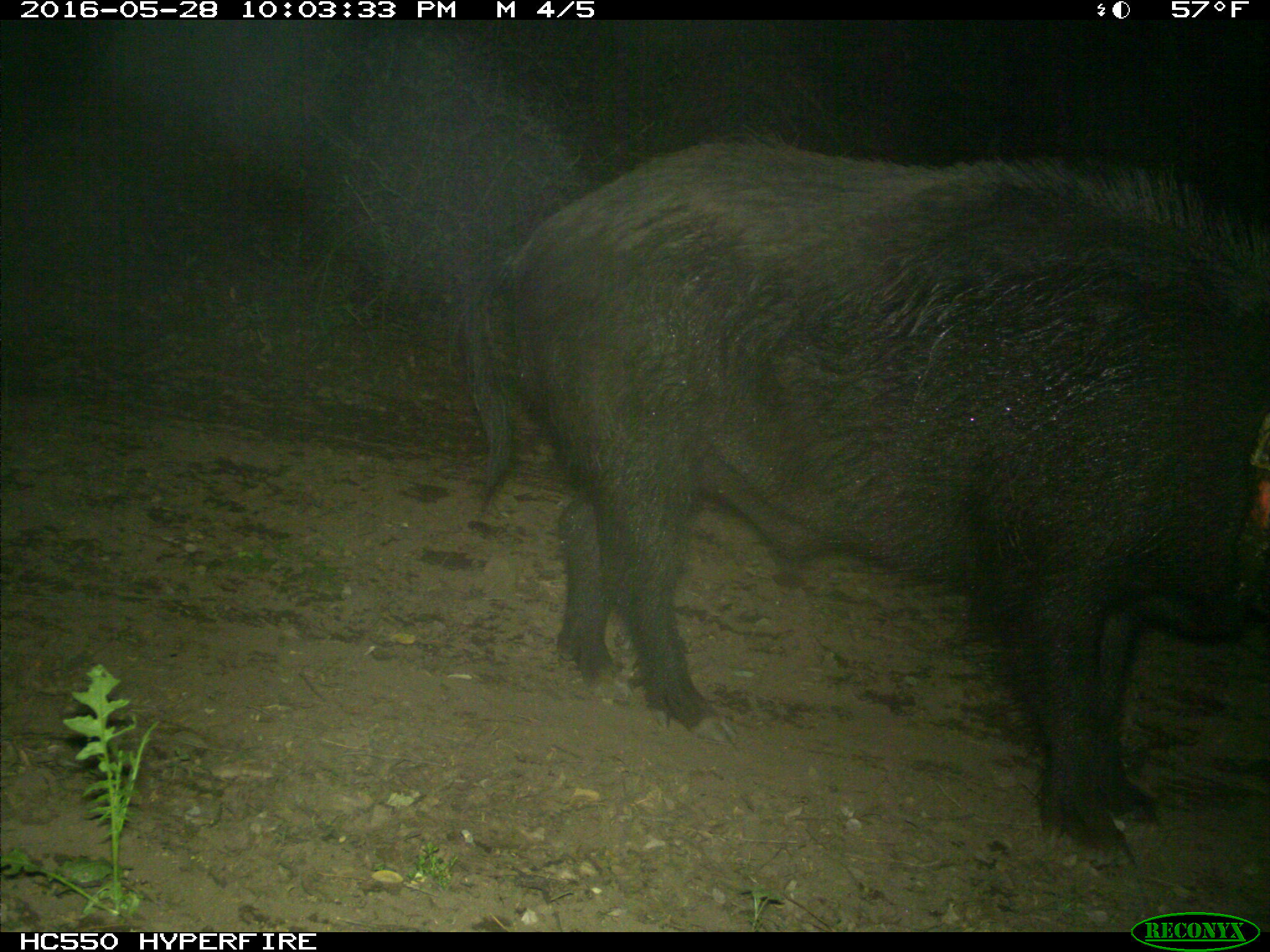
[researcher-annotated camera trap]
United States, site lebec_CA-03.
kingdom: Animalia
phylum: Chordata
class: Mammalia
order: Artiodactyla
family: Suidae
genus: Sus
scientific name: Sus scrofa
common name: wild boar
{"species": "Sus scrofa (wild boar)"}